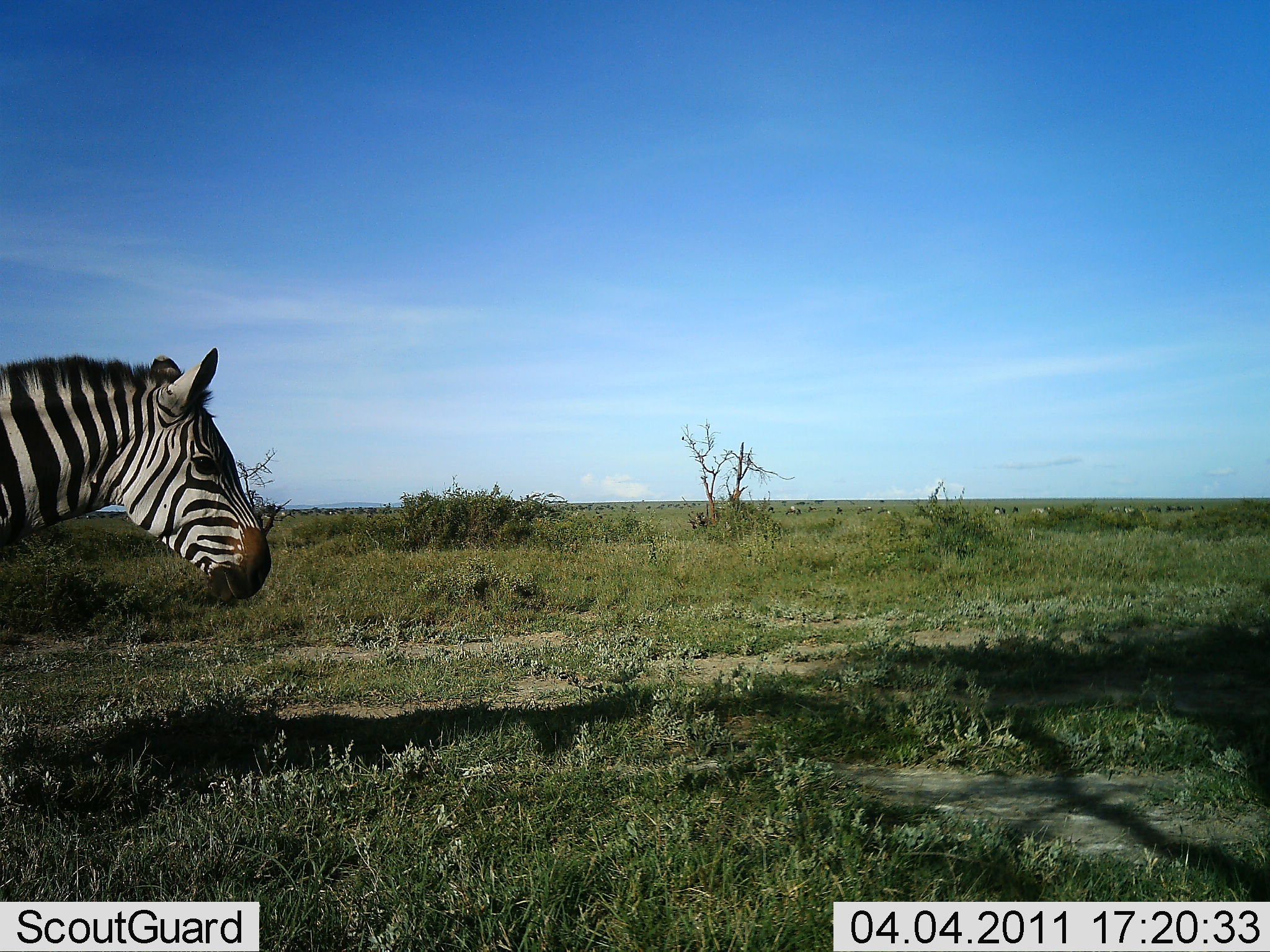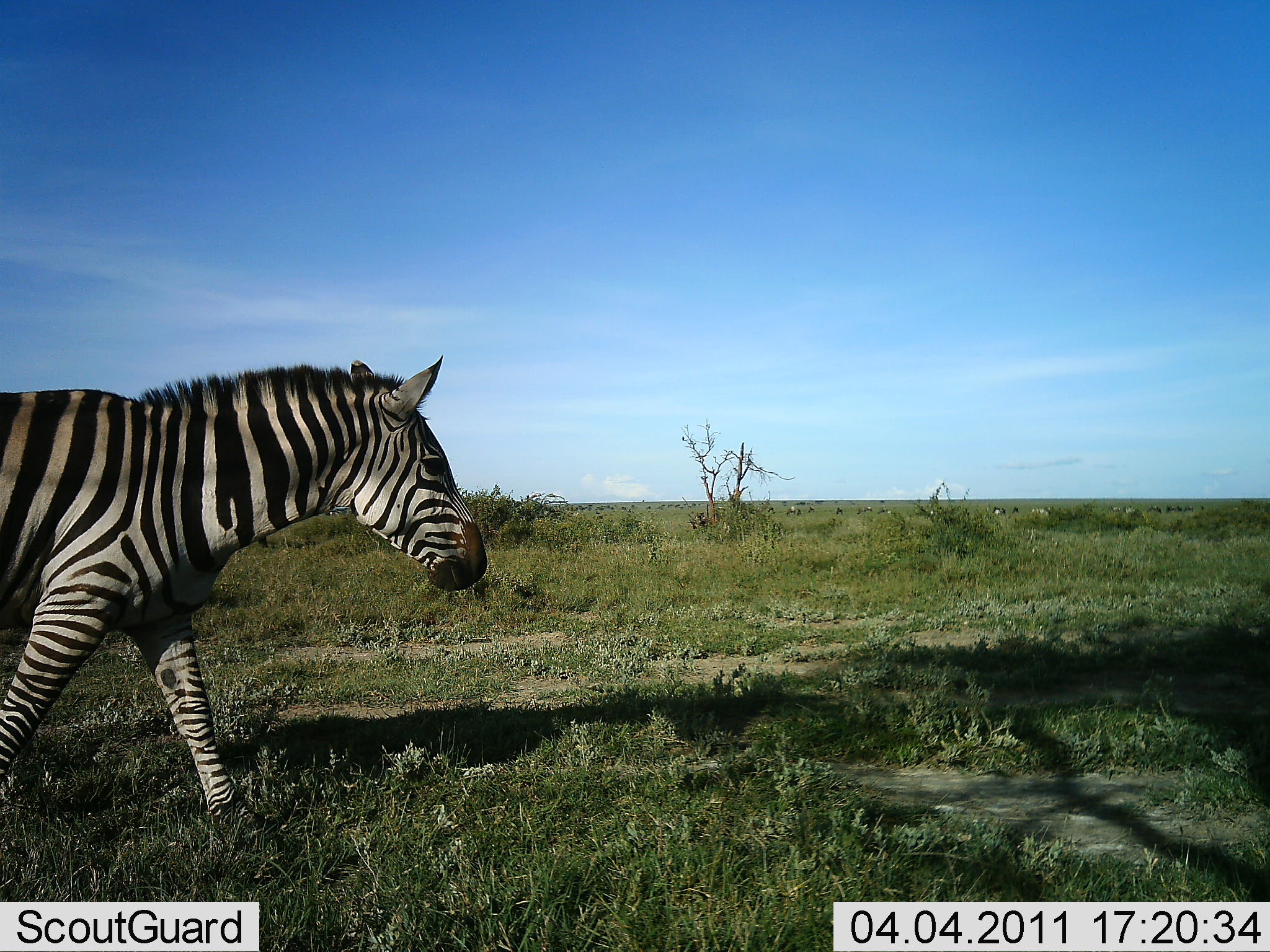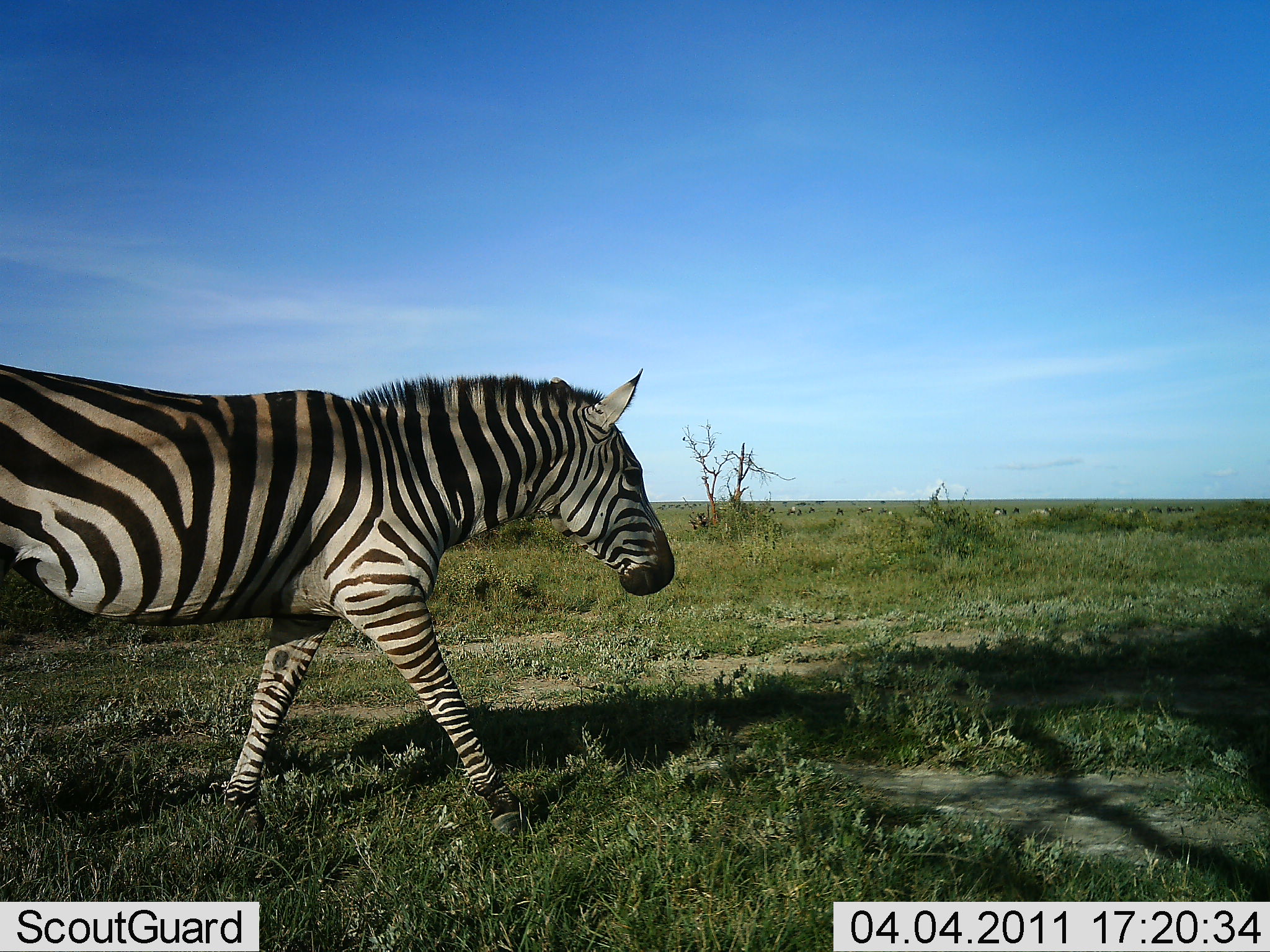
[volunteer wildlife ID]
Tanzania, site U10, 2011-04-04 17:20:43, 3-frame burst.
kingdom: Animalia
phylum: Chordata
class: Mammalia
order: Perissodactyla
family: Equidae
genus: Equus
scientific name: Equus quagga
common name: plains zebra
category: zebra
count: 1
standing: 8%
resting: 0%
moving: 92%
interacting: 0%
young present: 0%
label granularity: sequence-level